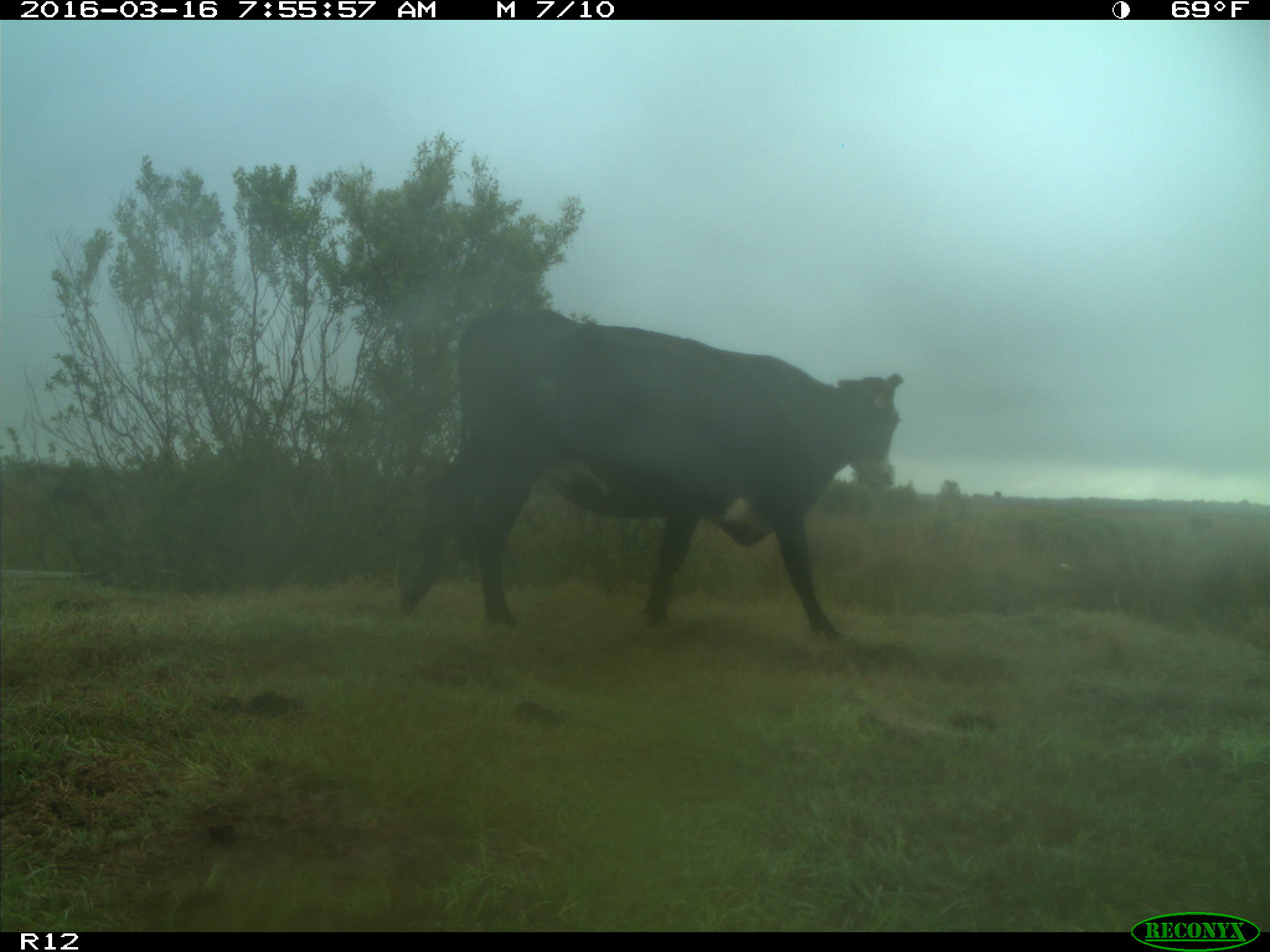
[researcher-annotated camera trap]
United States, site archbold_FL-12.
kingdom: Animalia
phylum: Chordata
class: Mammalia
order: Artiodactyla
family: Bovidae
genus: Bos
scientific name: Bos taurus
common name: domestic cow